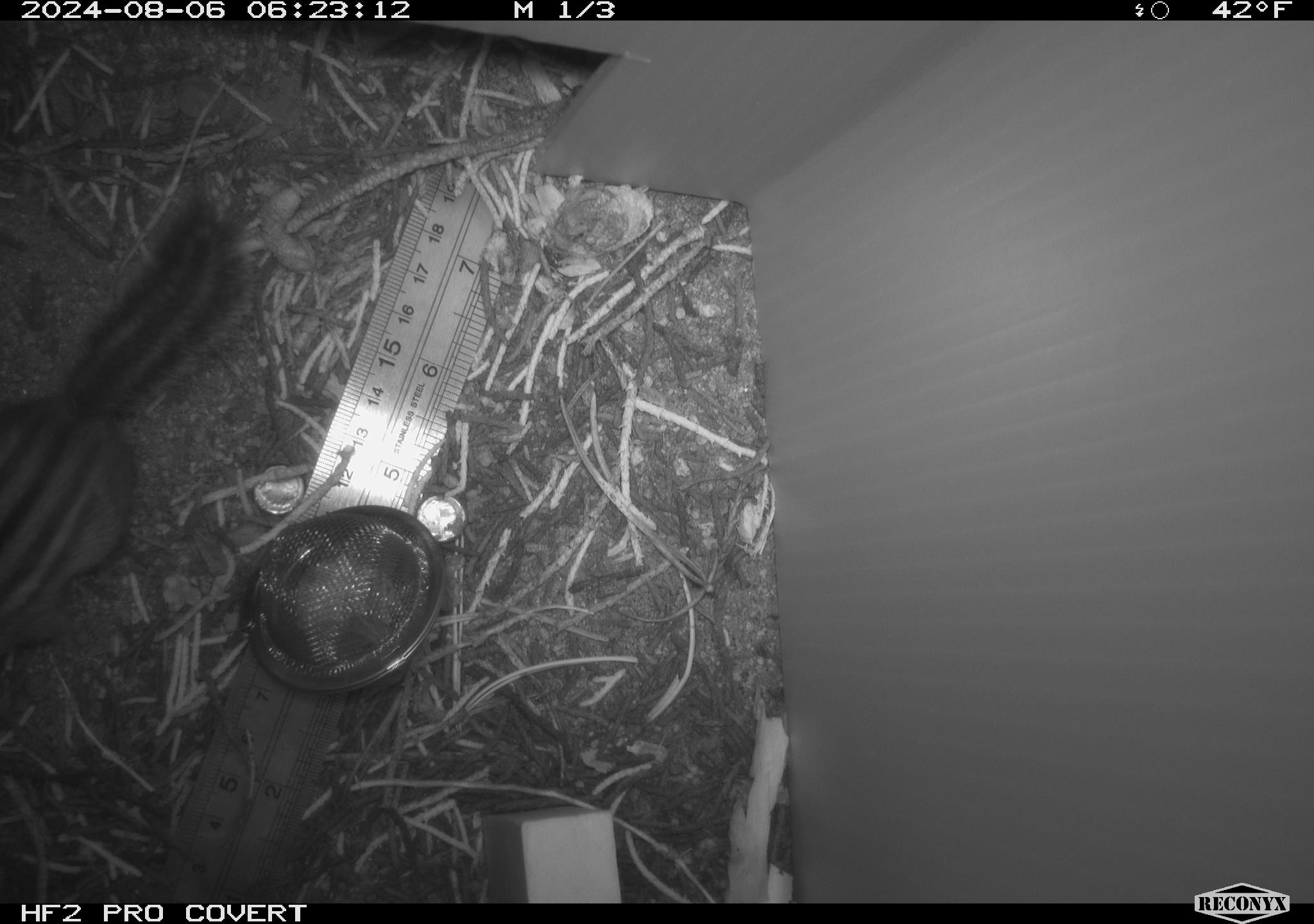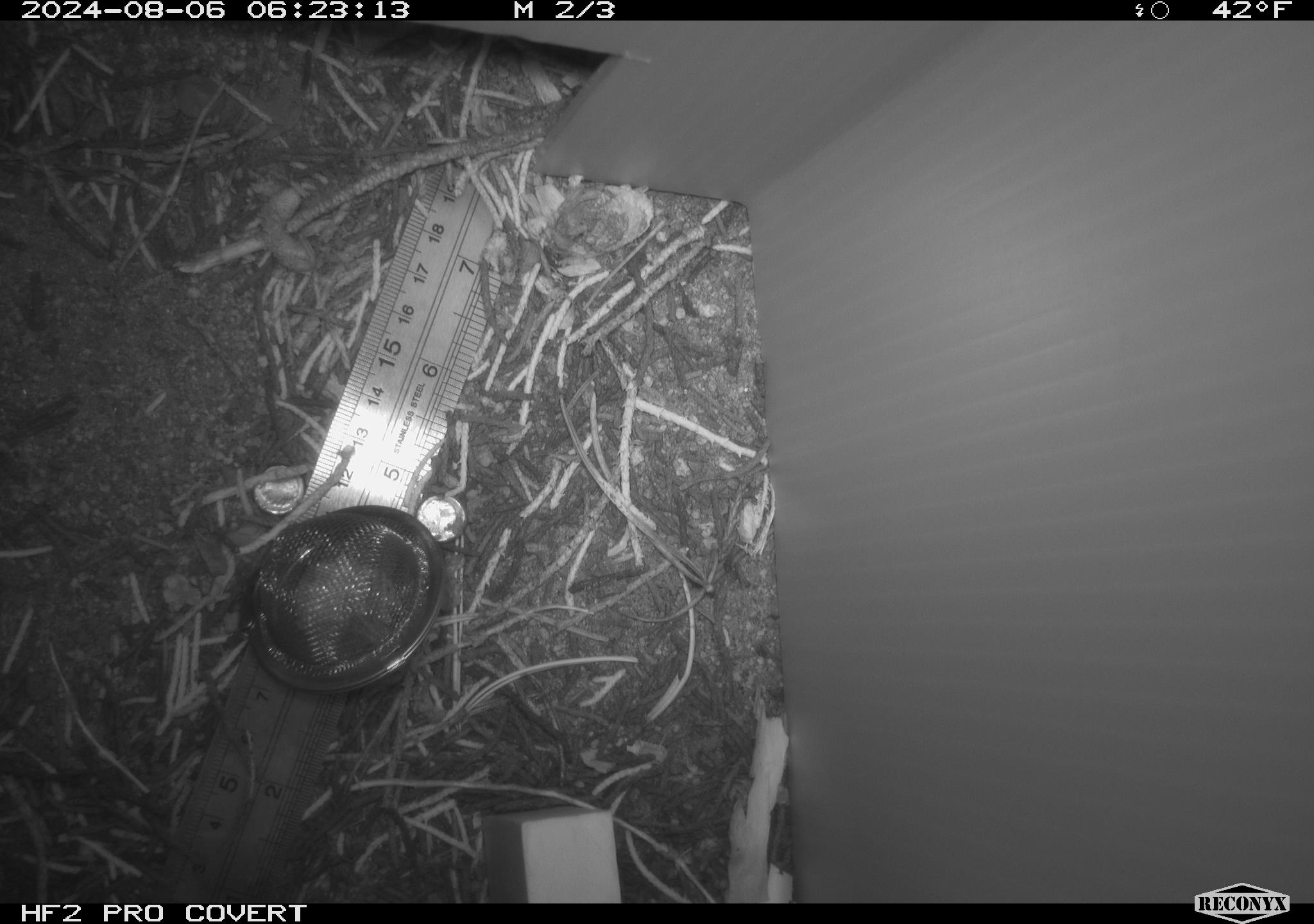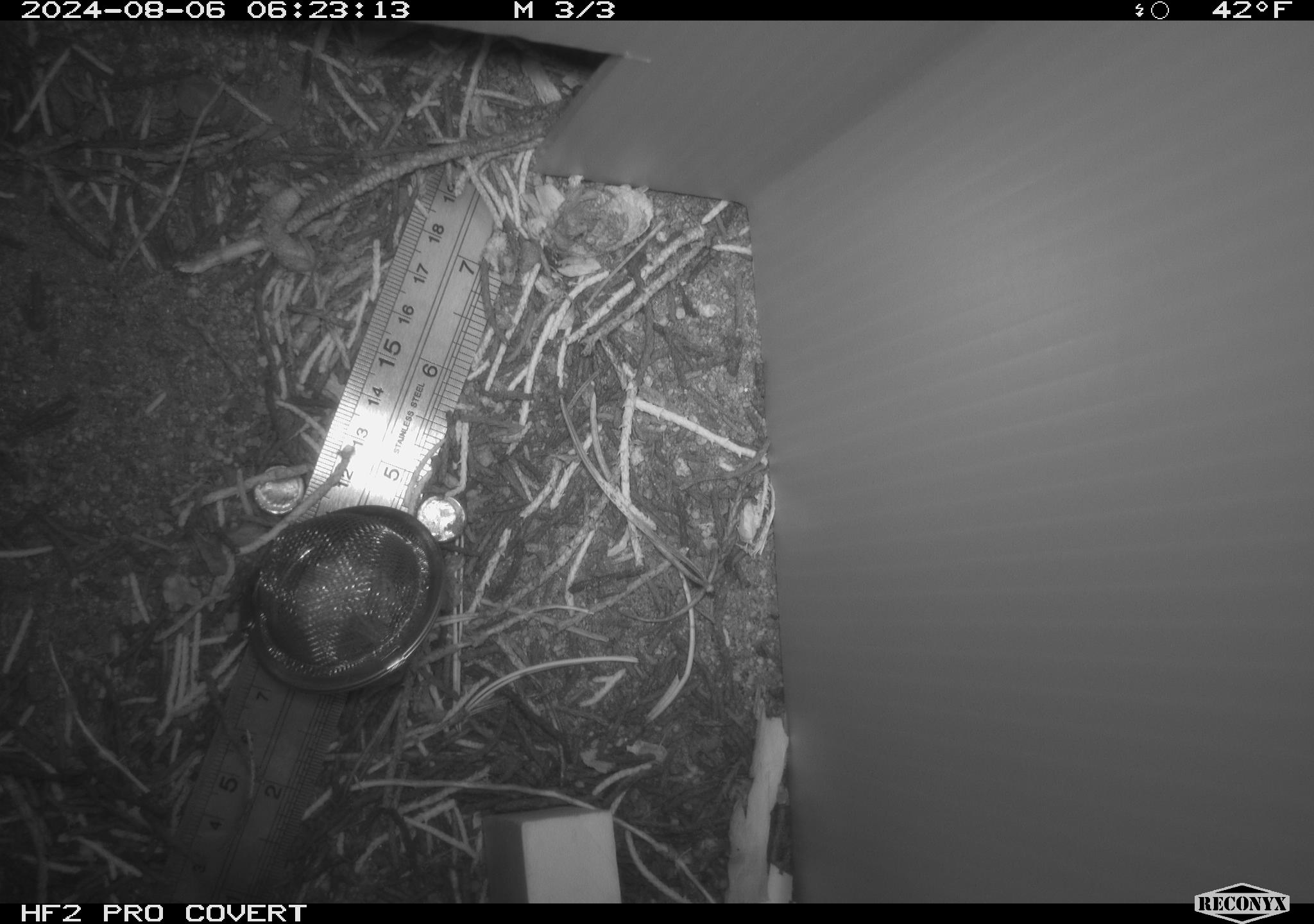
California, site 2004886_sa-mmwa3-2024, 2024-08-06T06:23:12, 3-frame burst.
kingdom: Animalia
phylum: Chordata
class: Mammalia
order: Rodentia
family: Sciuridae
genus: Neotamias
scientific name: Neotamias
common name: western chipmunks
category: neotamias species